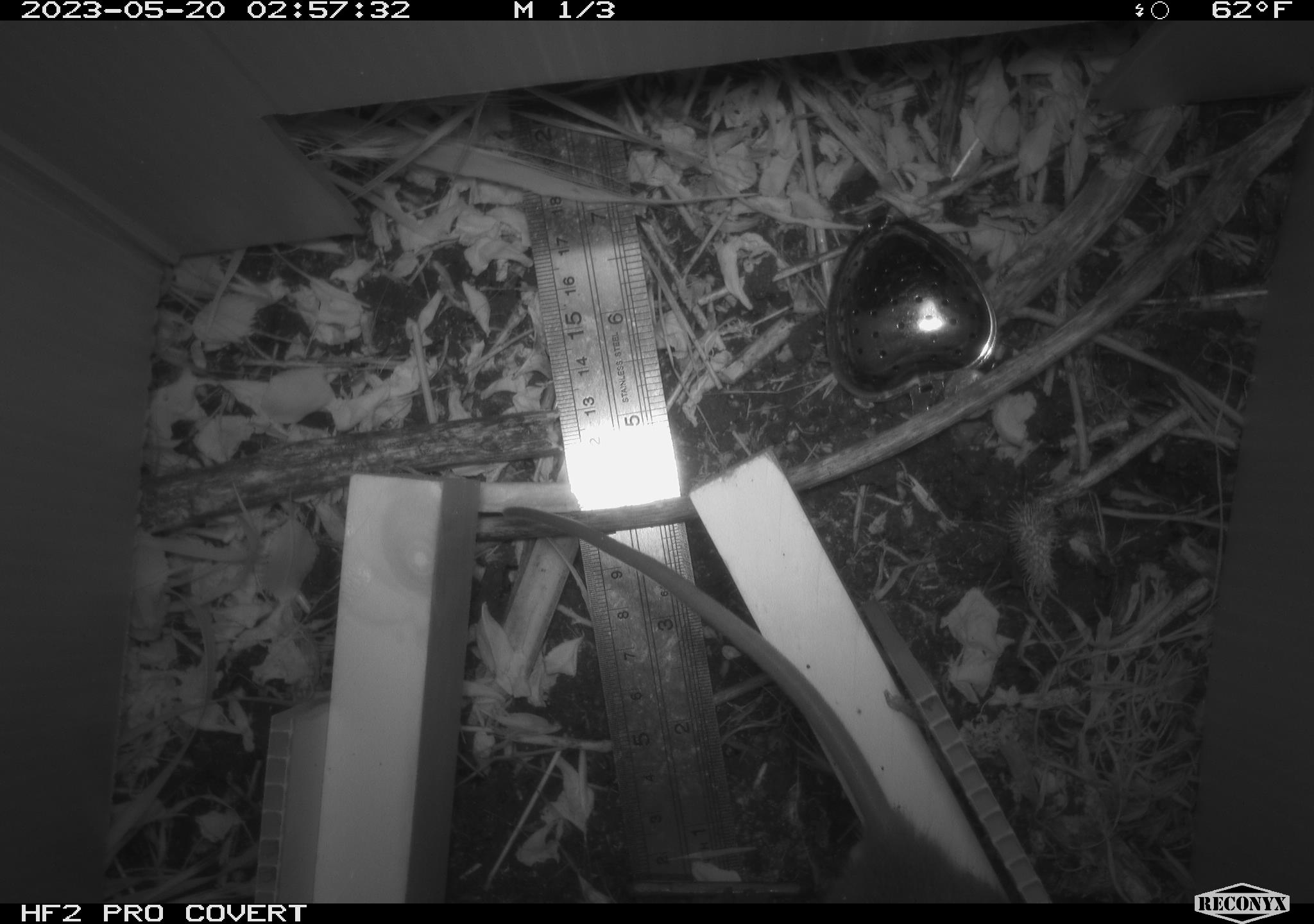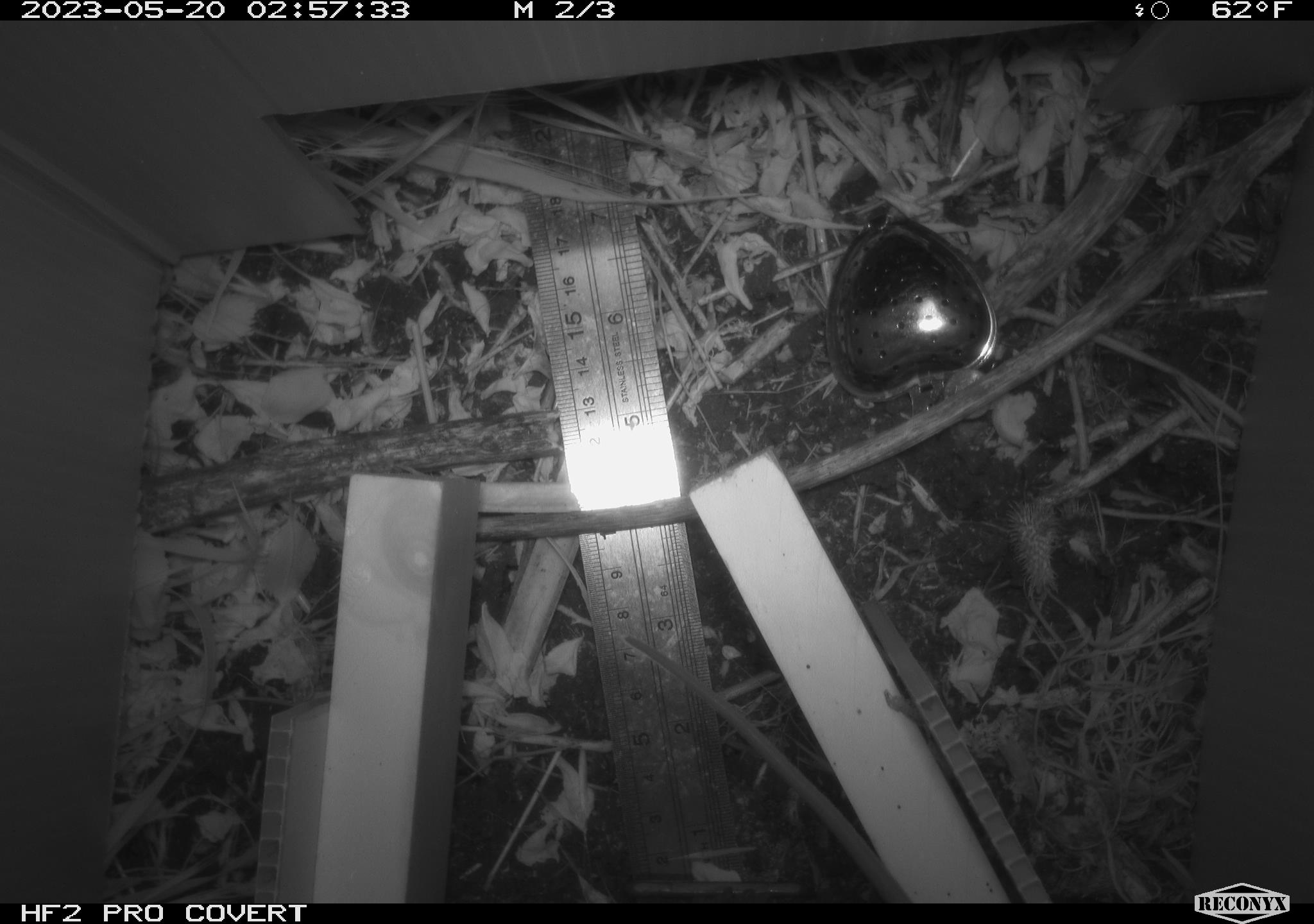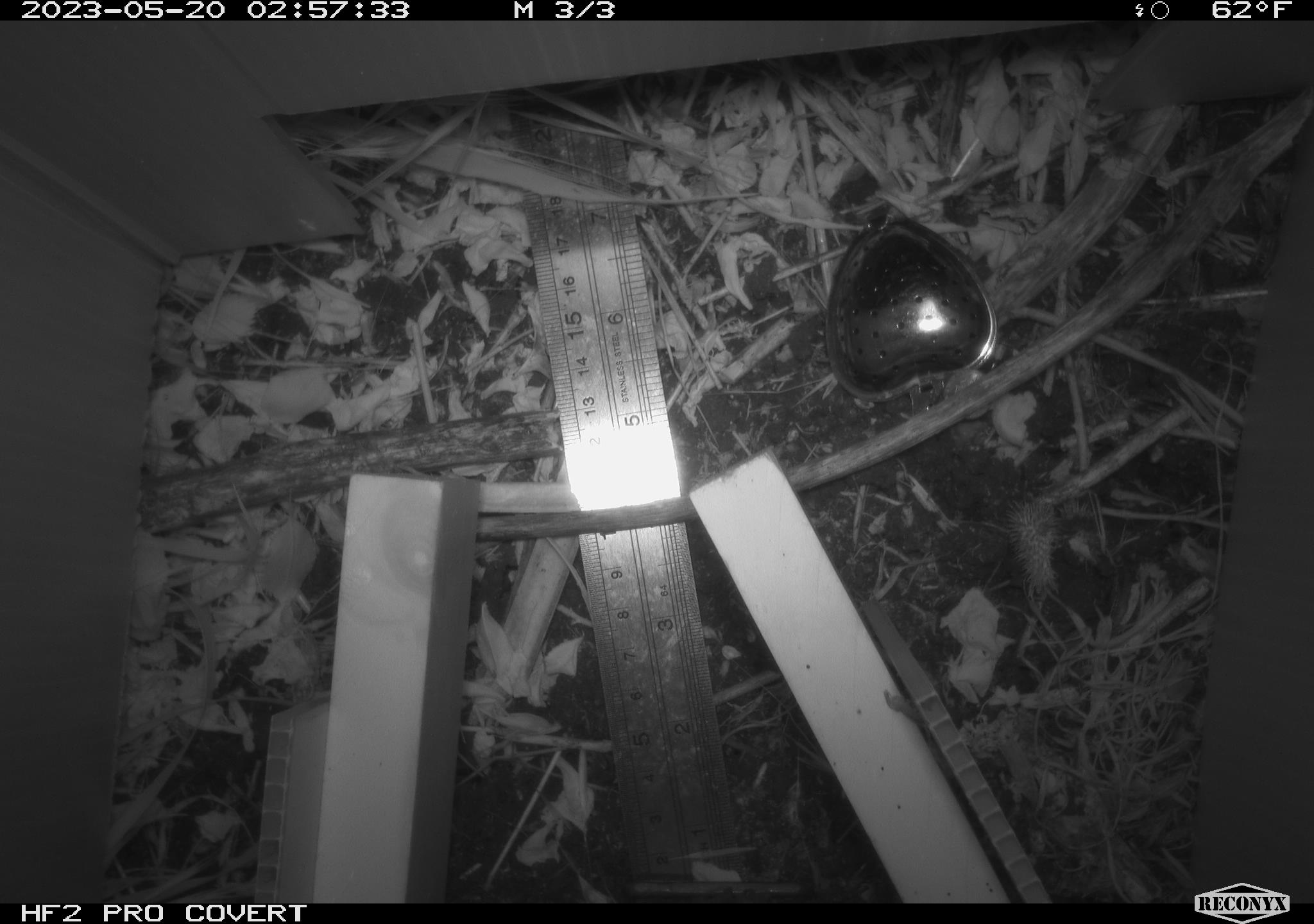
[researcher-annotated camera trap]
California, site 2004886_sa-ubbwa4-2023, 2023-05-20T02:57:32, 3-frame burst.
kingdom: Animalia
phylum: Chordata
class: Mammalia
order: Rodentia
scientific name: Rodentia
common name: mouse species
Mouse species (Rodentia).